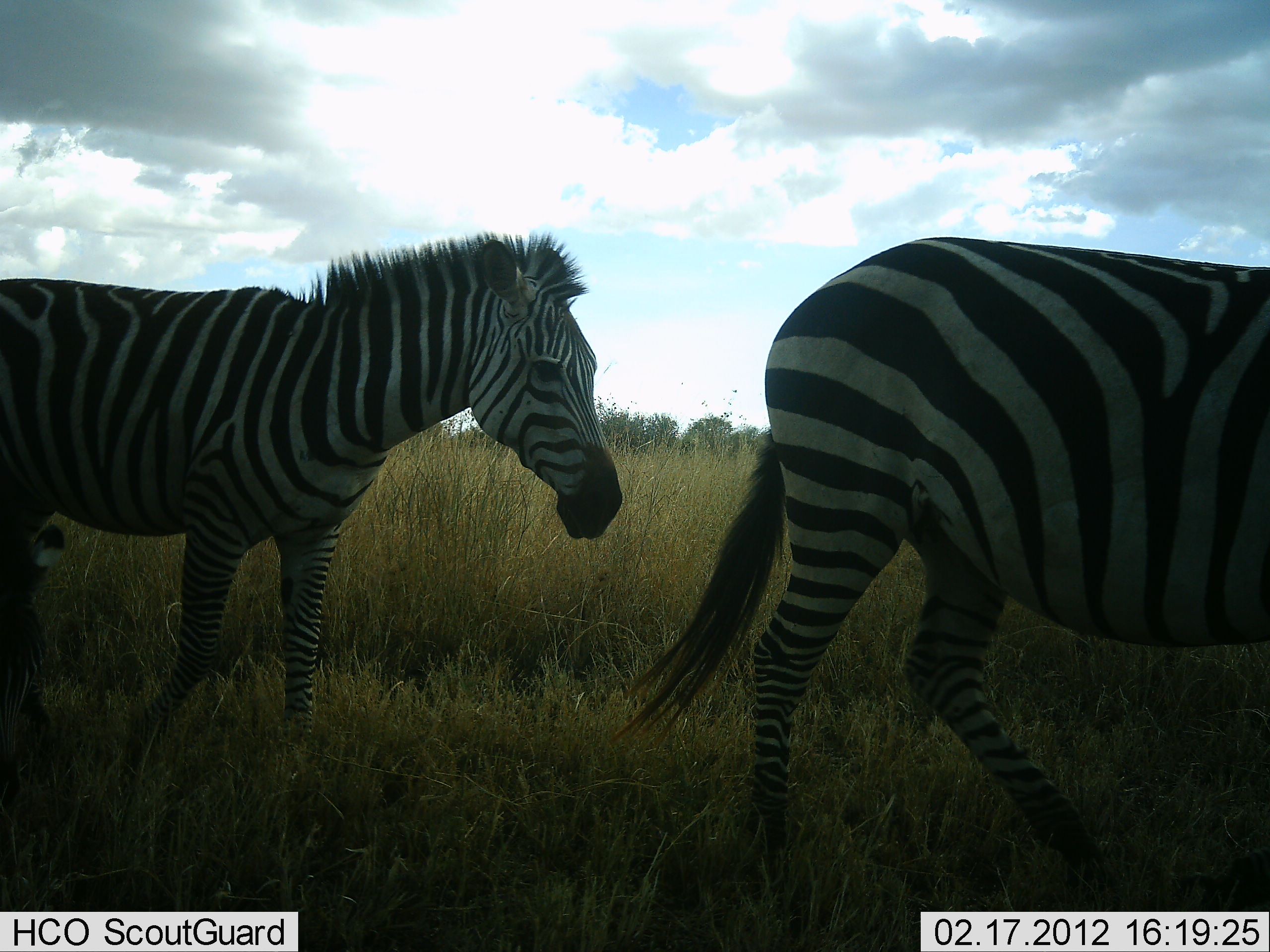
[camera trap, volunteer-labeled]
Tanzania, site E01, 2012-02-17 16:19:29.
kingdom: Animalia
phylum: Chordata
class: Mammalia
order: Perissodactyla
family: Equidae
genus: Equus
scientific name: Equus quagga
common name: plains zebra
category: zebra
Zebra (plains zebra) (Equus quagga), count 2. Behavior (volunteer vote fractions): standing 19%, resting 0%, moving 90%, interacting 0%. Young present (vote fraction): 10%. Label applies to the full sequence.